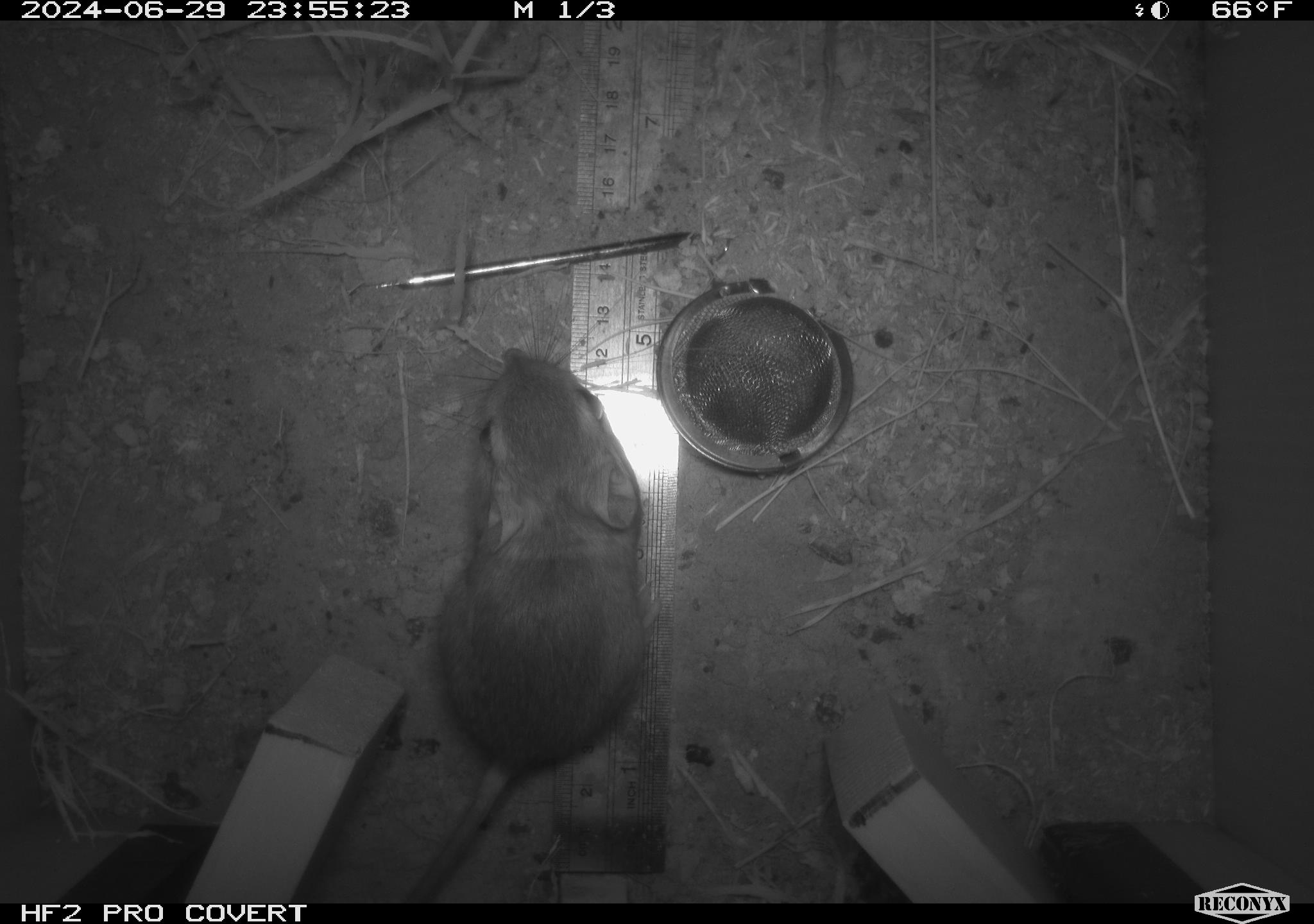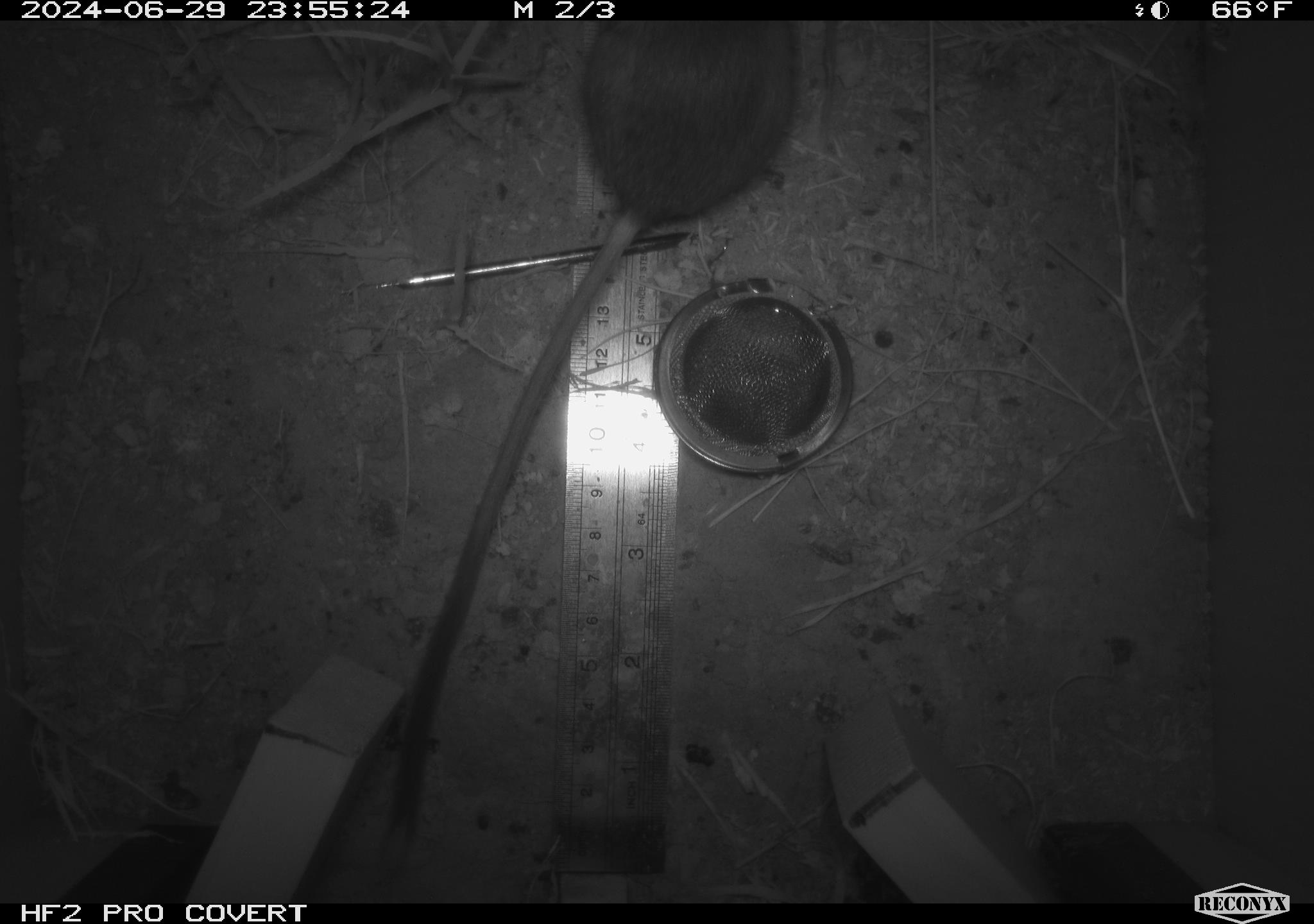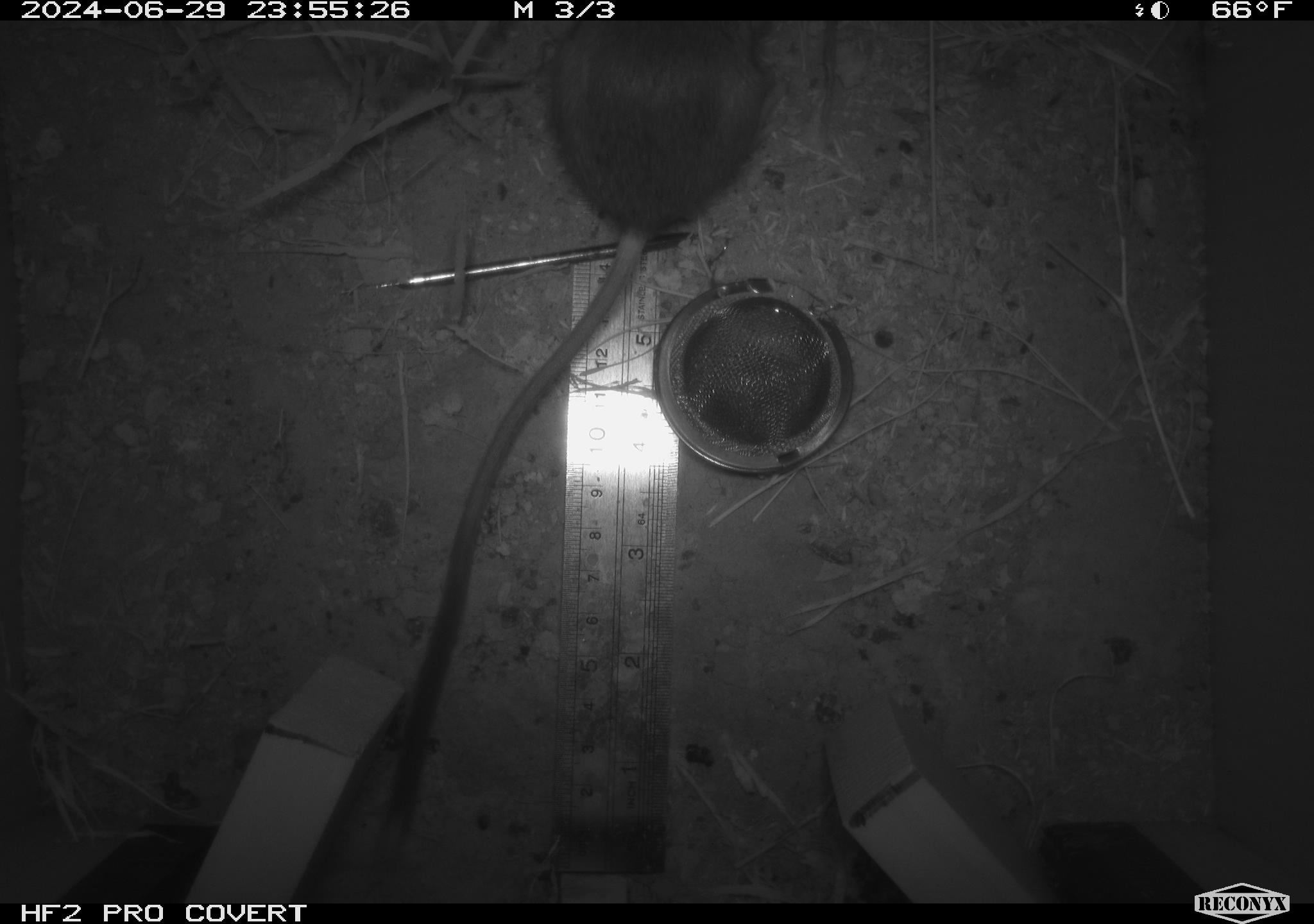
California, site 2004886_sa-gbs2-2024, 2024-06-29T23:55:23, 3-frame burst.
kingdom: Animalia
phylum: Chordata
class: Mammalia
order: Rodentia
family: Heteromyidae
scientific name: Heteromyidae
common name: kangaroo rats and pocket mice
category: heteromyidae family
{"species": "heteromyidae family (kangaroo rats and pocket mice) (Heteromyidae)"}